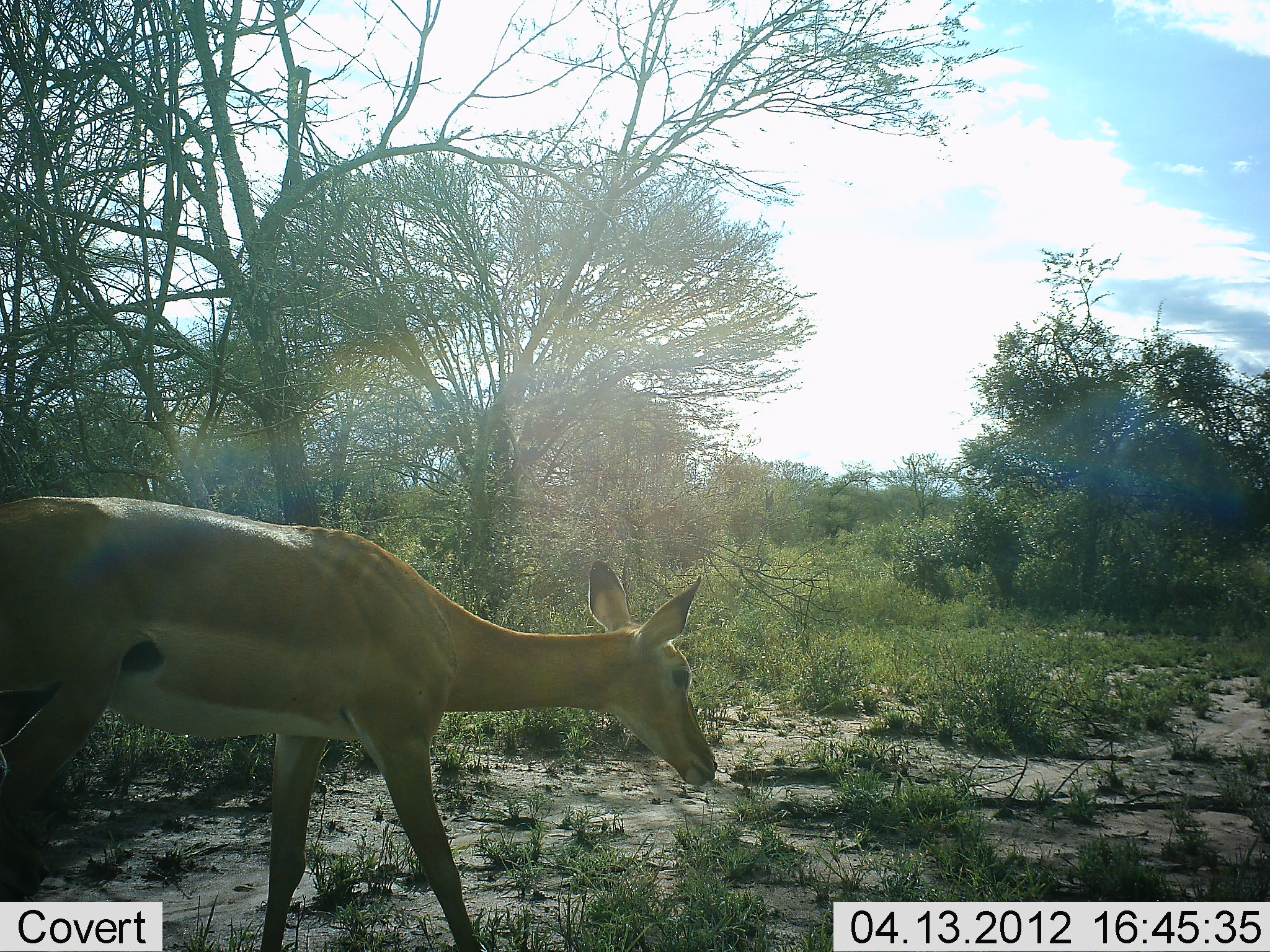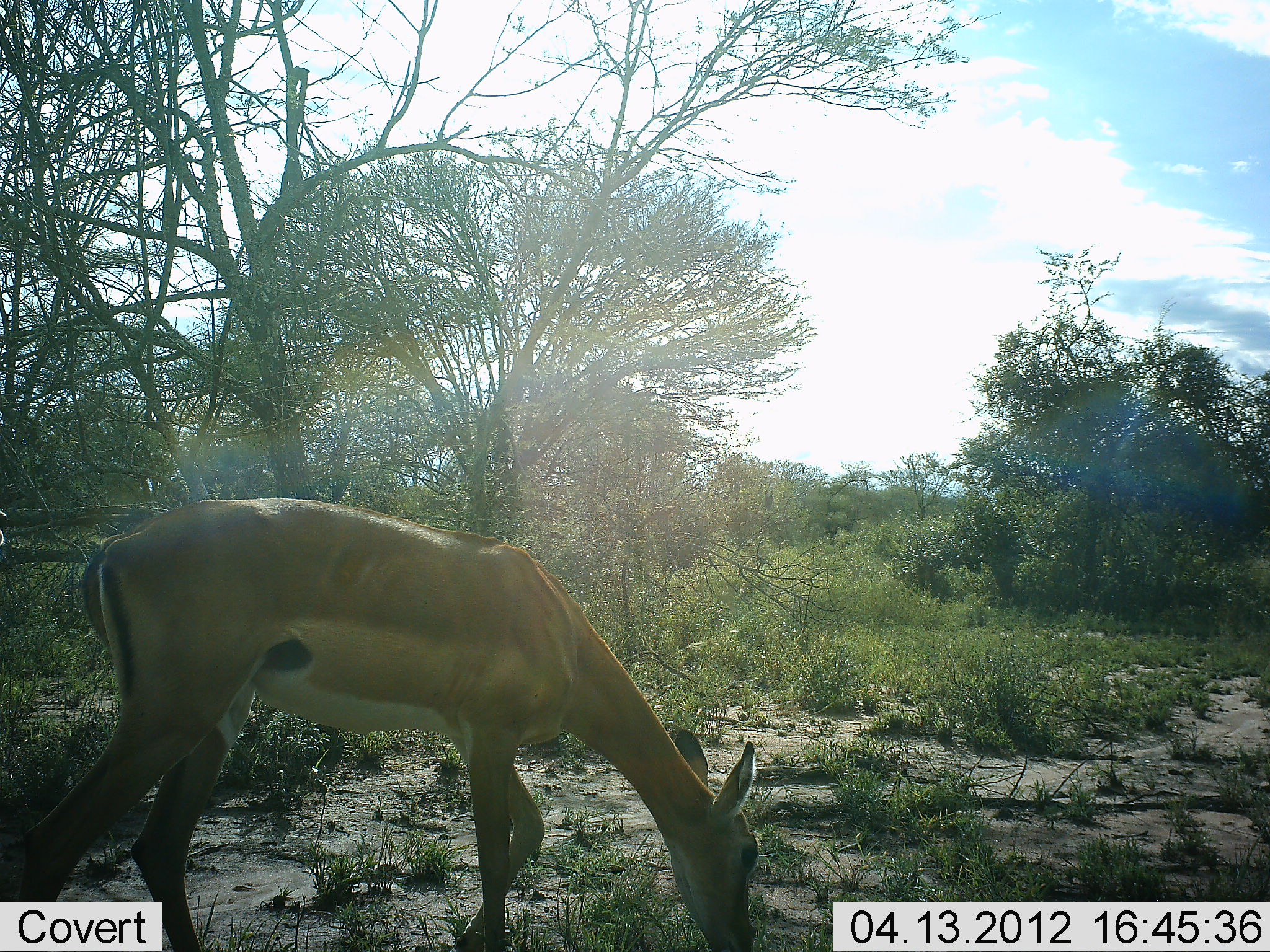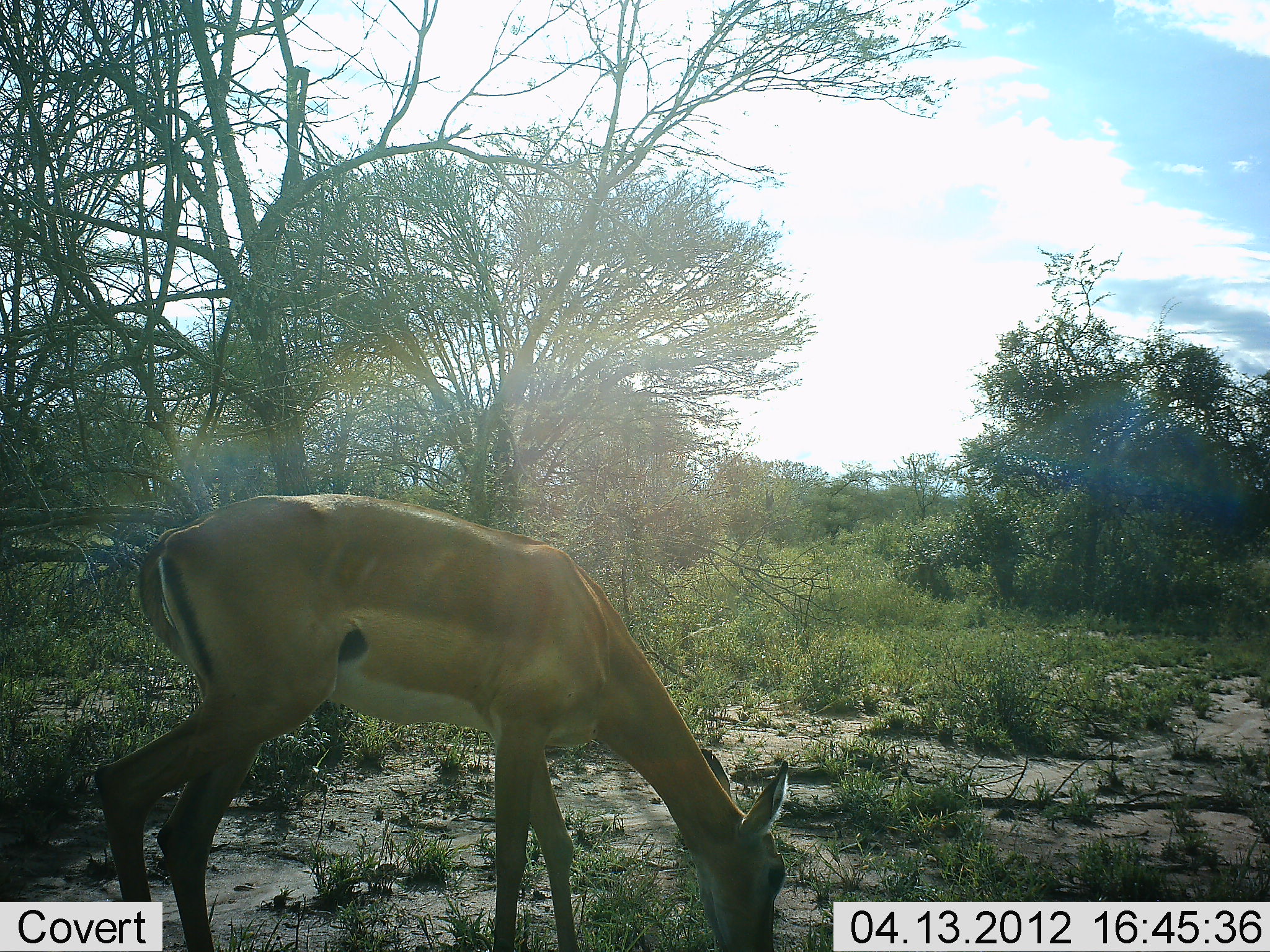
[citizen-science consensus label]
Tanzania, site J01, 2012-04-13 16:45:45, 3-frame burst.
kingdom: Animalia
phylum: Chordata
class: Mammalia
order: Artiodactyla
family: Bovidae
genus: Aepyceros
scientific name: Aepyceros melampus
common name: impala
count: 1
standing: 0%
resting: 0%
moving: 20%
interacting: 0%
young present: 0%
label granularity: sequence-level